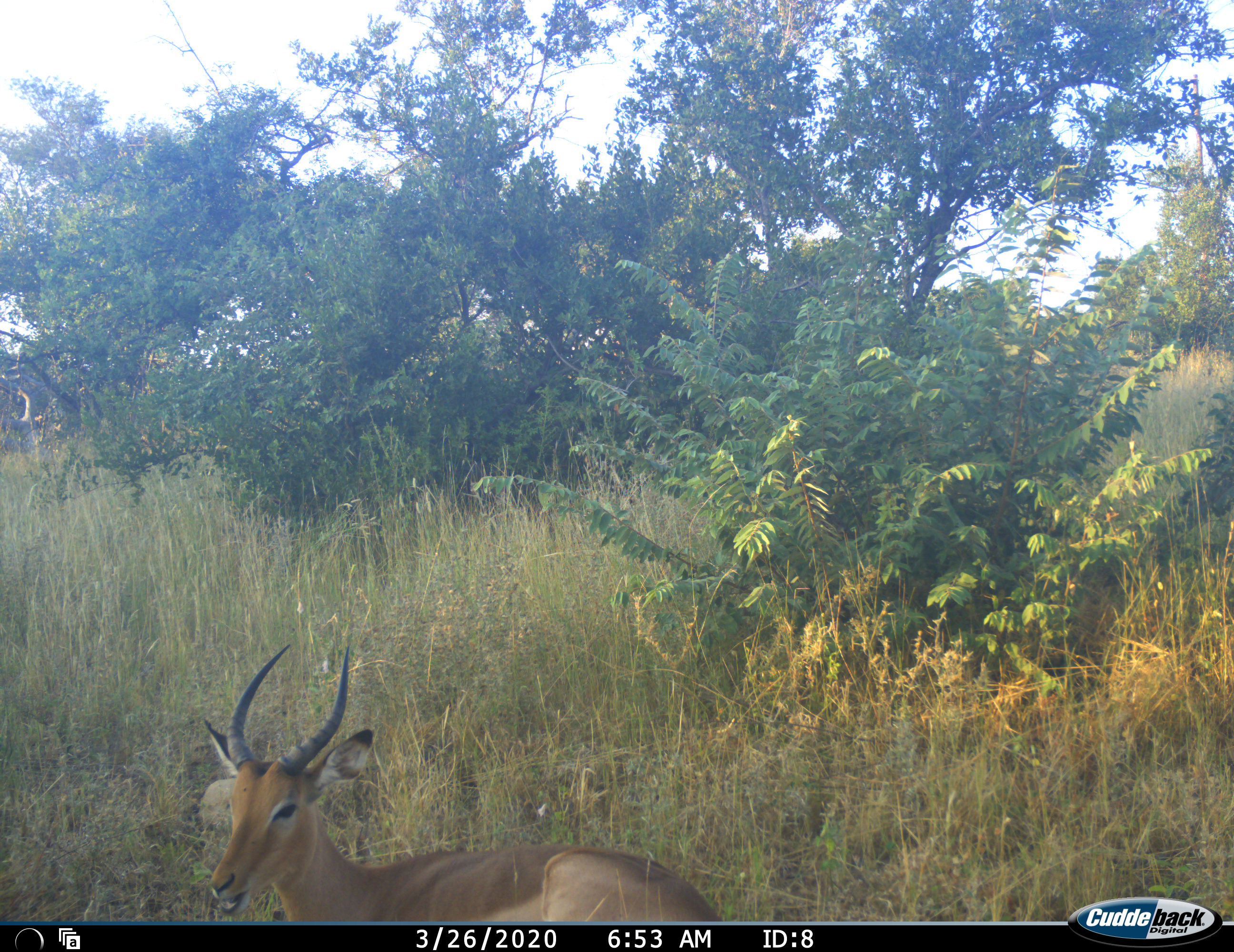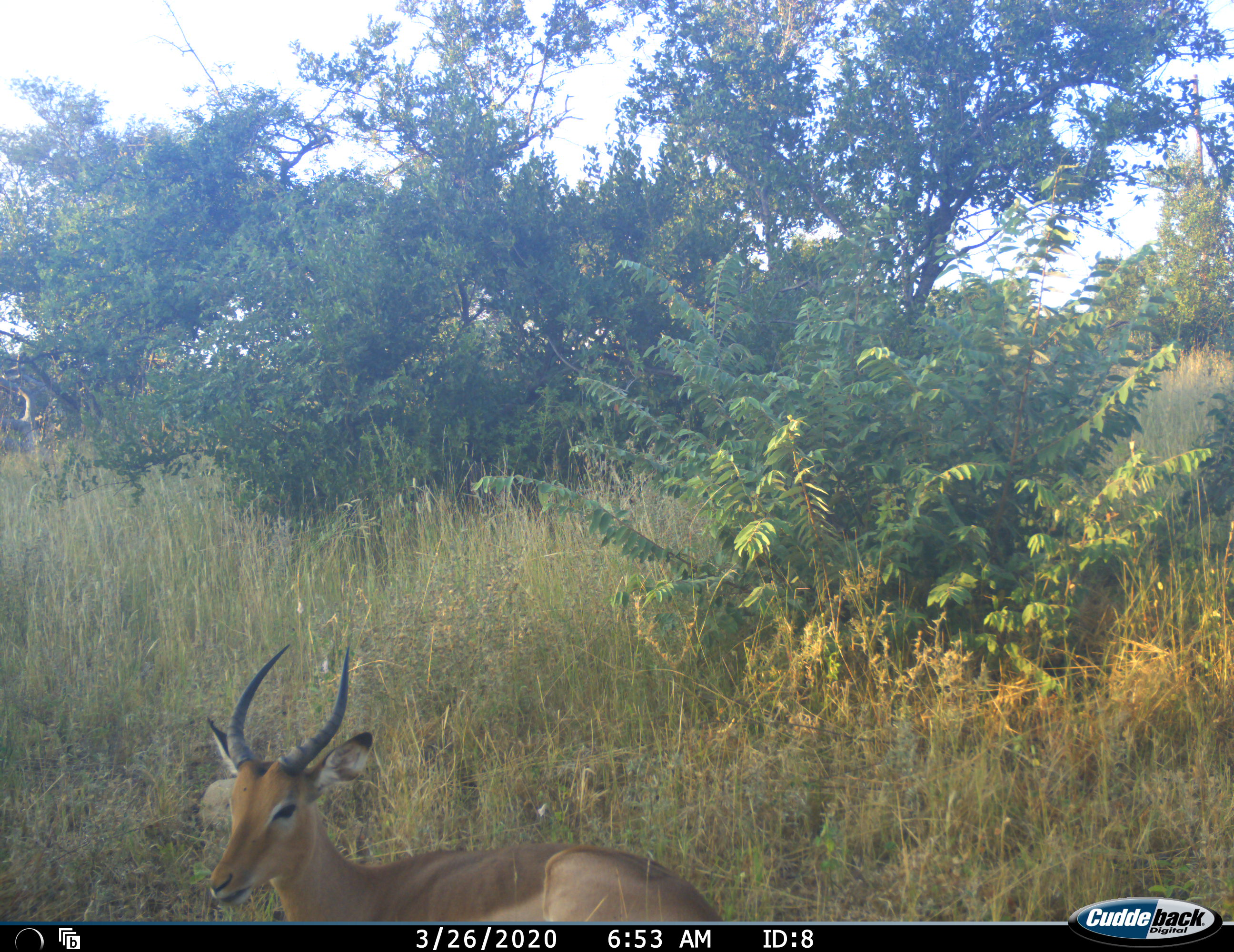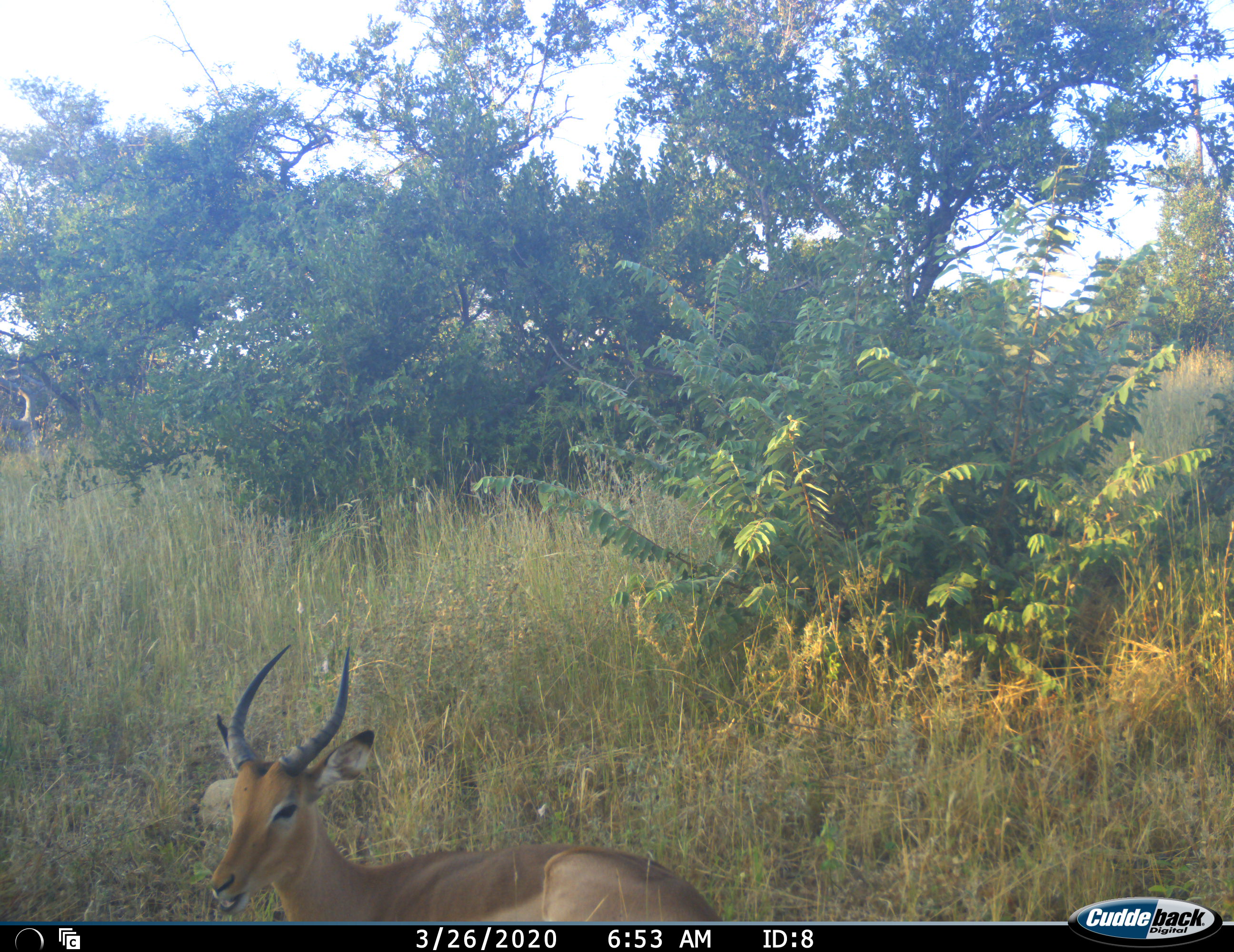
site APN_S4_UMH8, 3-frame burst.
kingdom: Animalia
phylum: Chordata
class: Mammalia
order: Artiodactyla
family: Bovidae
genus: Aepyceros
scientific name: Aepyceros melampus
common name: impala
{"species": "impala (Aepyceros melampus)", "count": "1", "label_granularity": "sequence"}